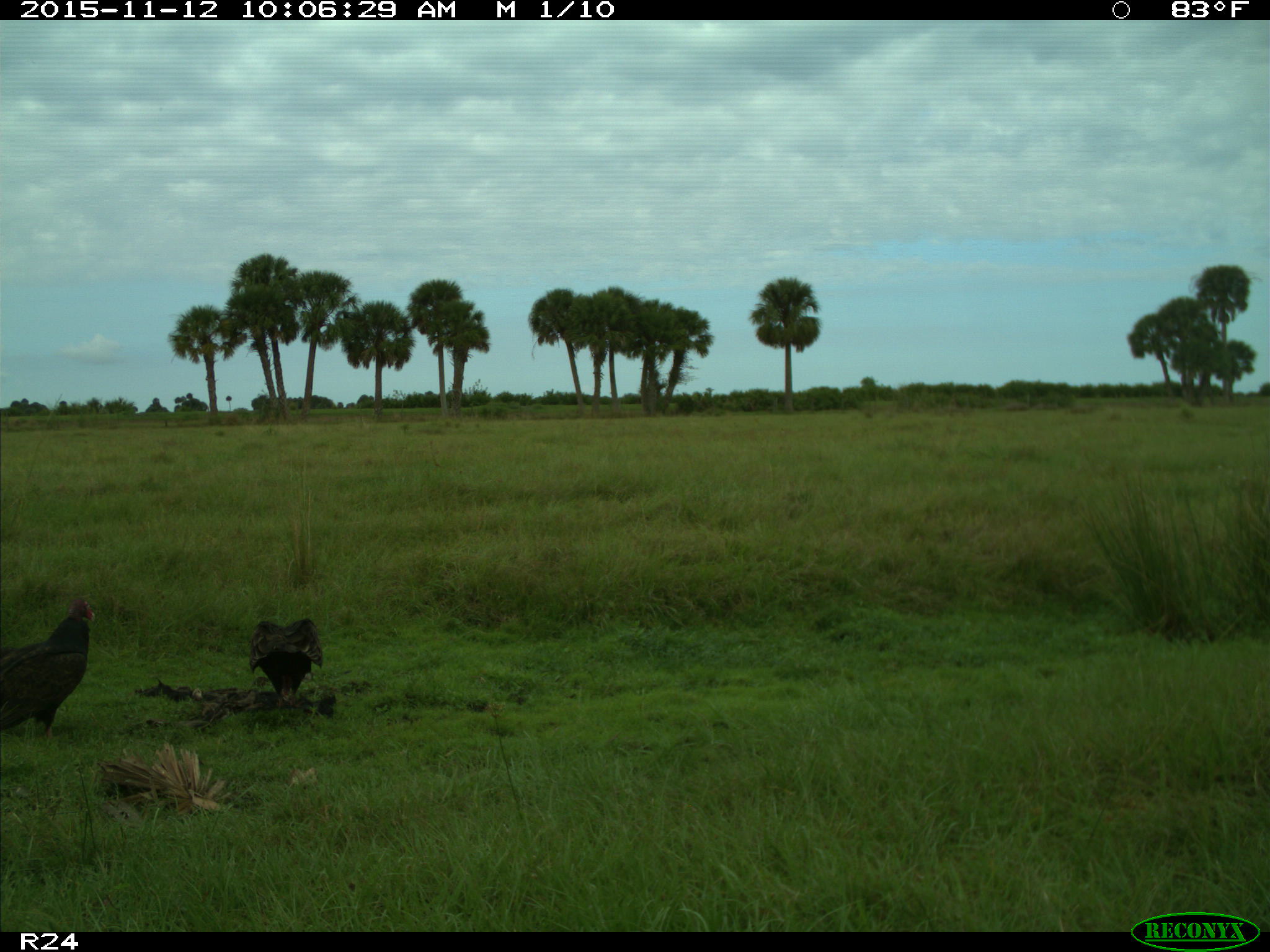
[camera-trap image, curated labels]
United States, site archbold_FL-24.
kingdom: Animalia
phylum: Chordata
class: Aves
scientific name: Aves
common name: birds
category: unidentified bird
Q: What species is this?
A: Unidentified bird (birds) (Aves).